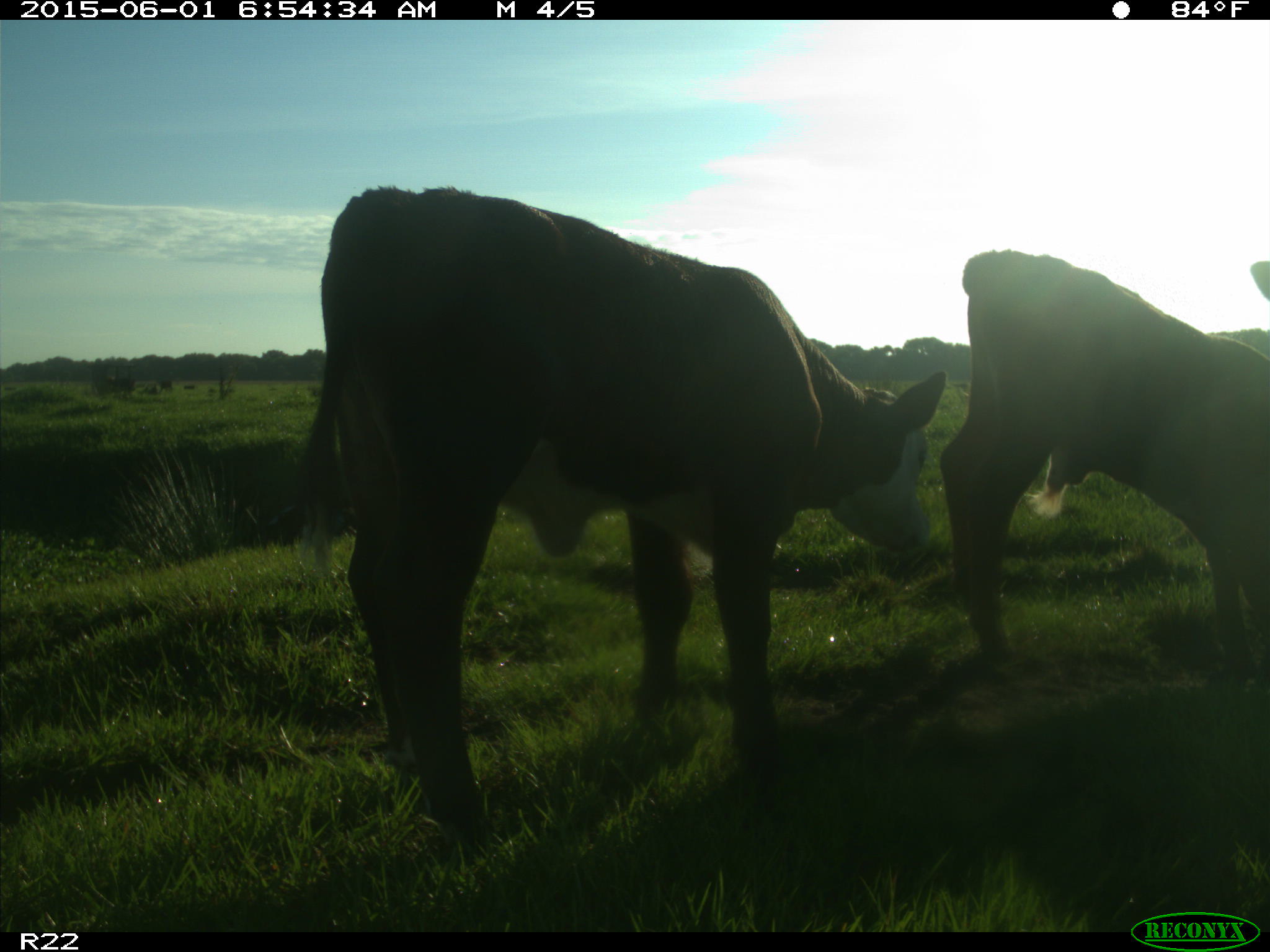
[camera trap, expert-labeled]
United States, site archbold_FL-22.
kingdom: Animalia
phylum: Chordata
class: Mammalia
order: Artiodactyla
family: Bovidae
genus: Bos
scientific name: Bos taurus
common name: domestic cow